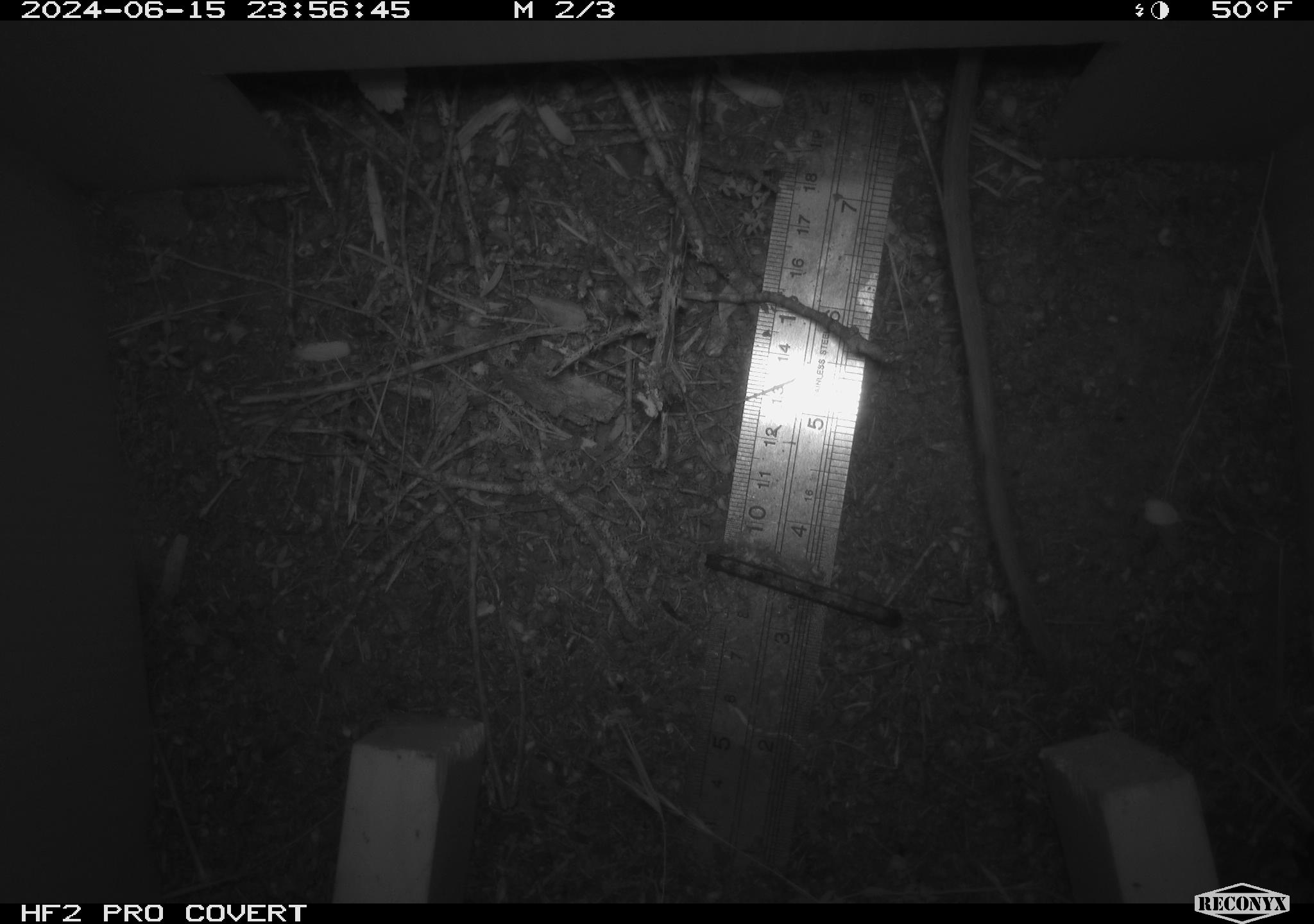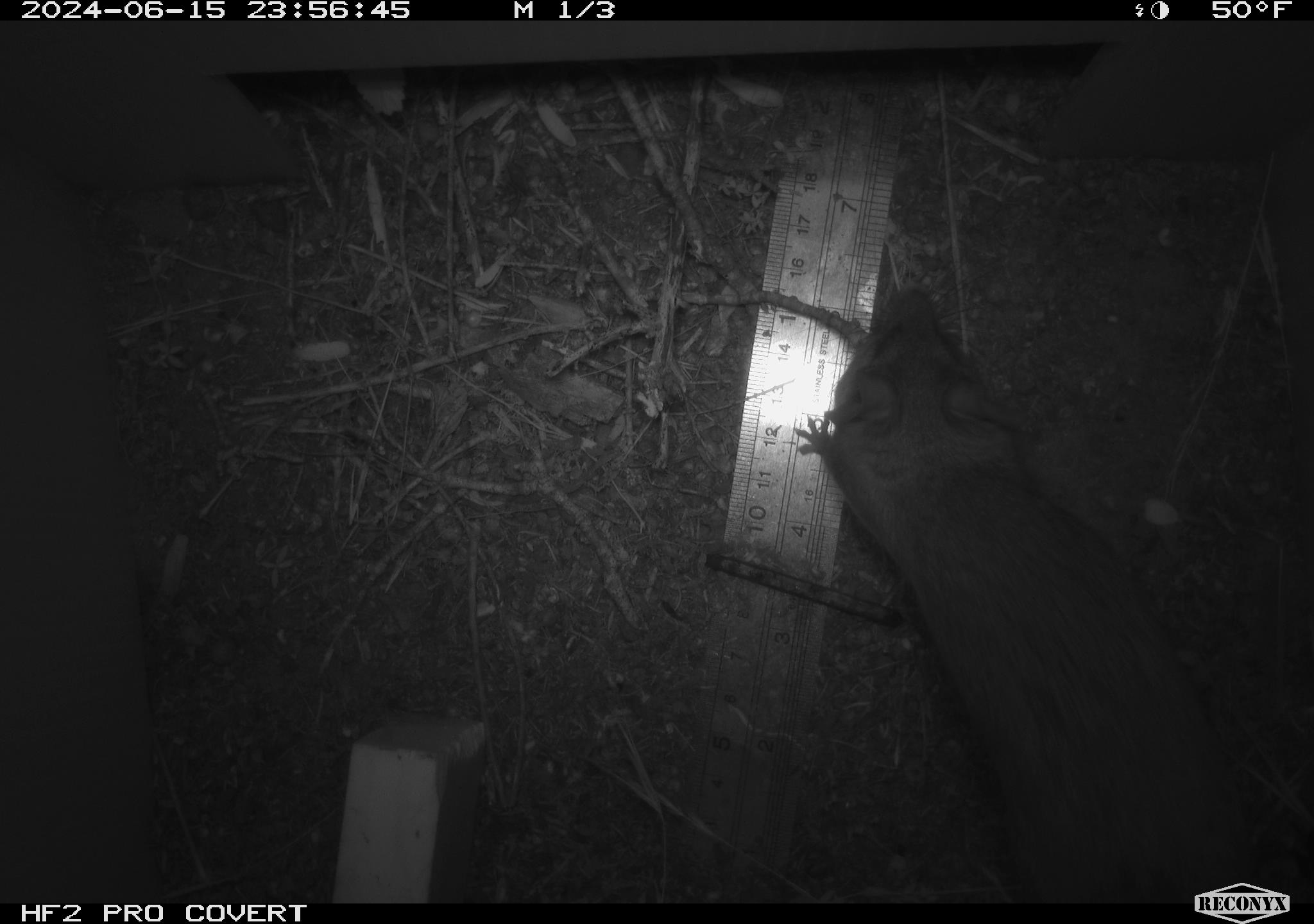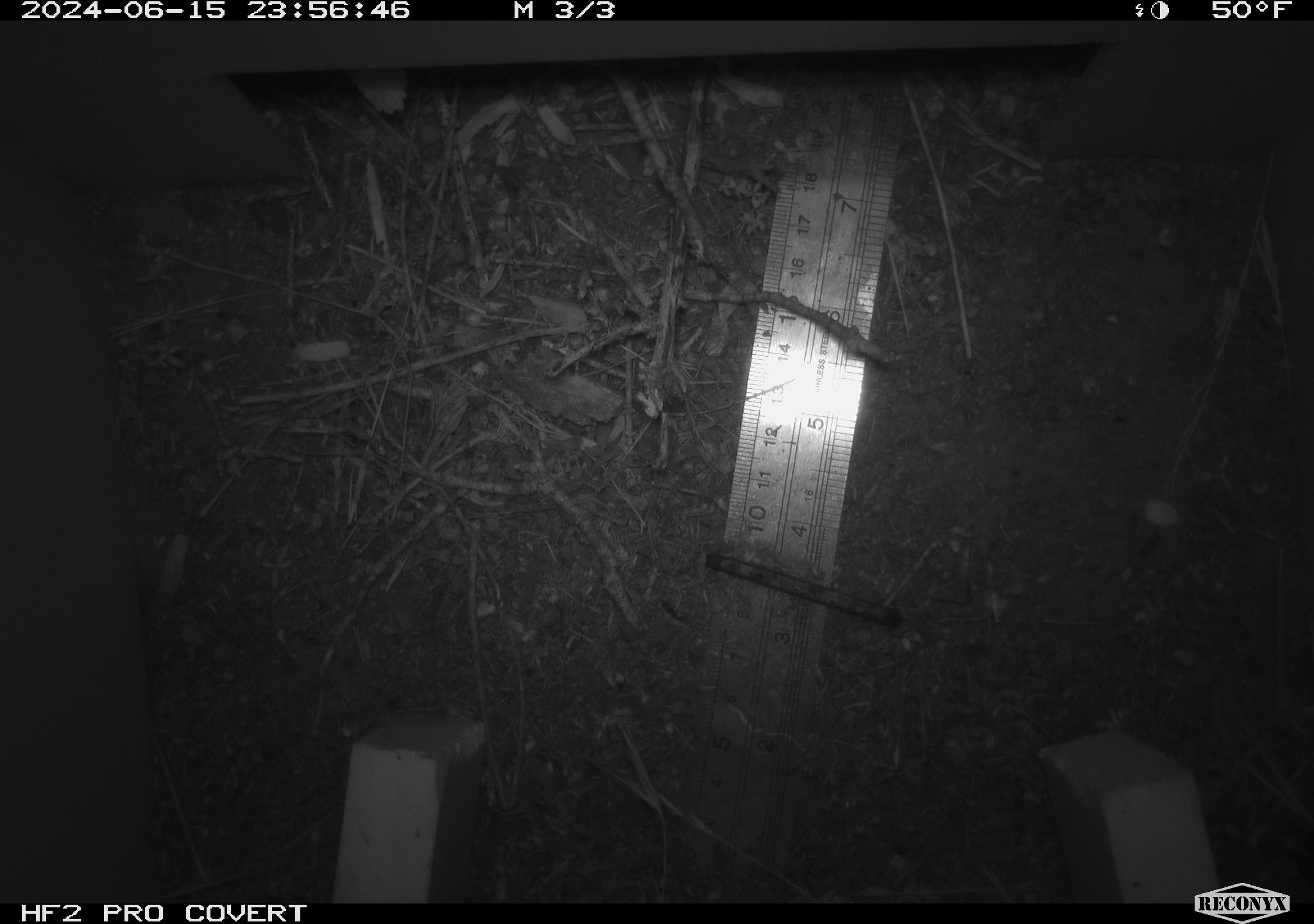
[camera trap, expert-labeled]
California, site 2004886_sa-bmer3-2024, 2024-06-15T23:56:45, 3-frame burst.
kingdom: Animalia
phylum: Chordata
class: Mammalia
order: Rodentia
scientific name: Rodentia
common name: mouse species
Mouse species (Rodentia).